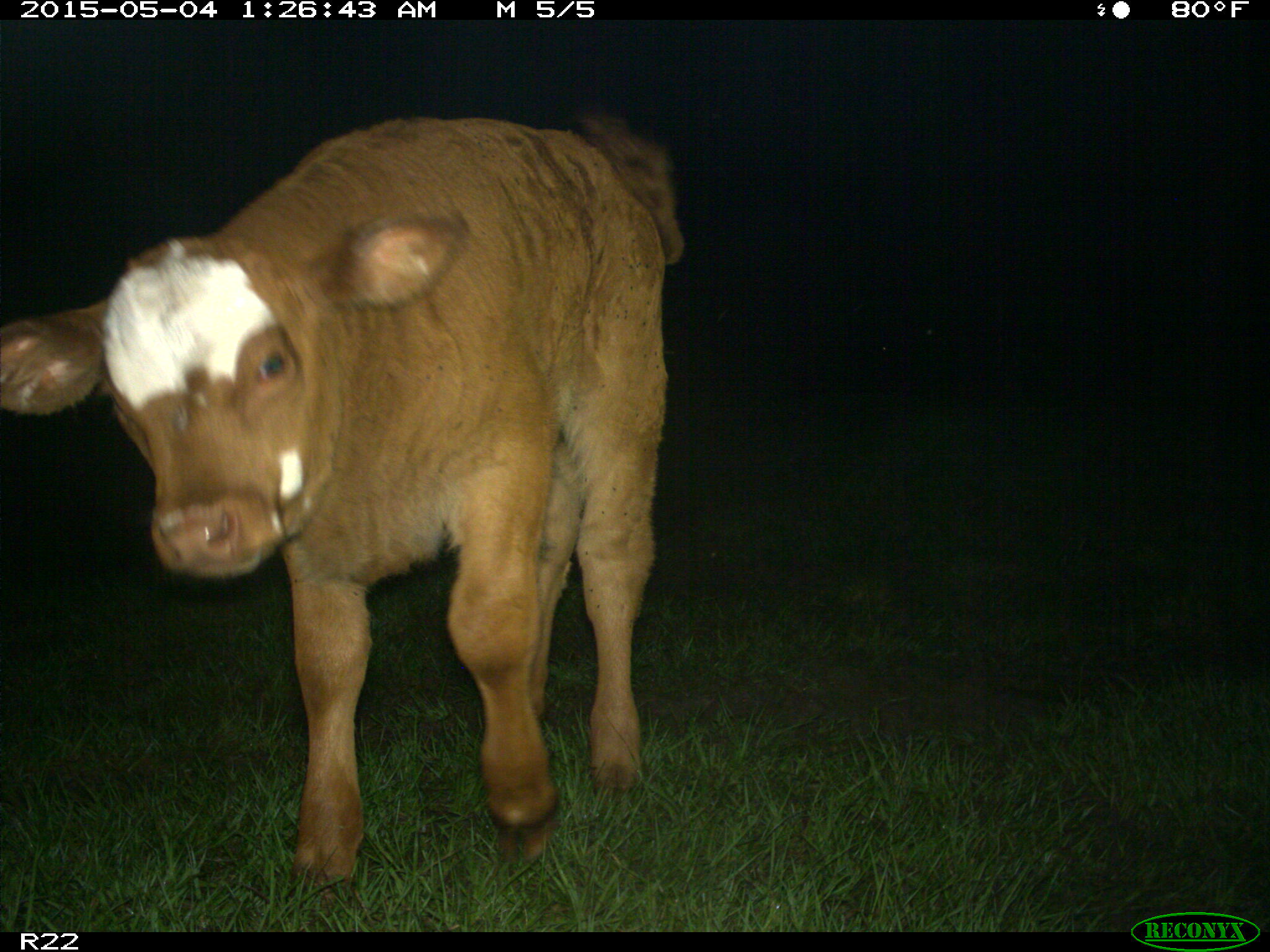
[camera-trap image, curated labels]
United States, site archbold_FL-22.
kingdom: Animalia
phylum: Chordata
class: Mammalia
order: Artiodactyla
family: Bovidae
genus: Bos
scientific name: Bos taurus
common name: domestic cow